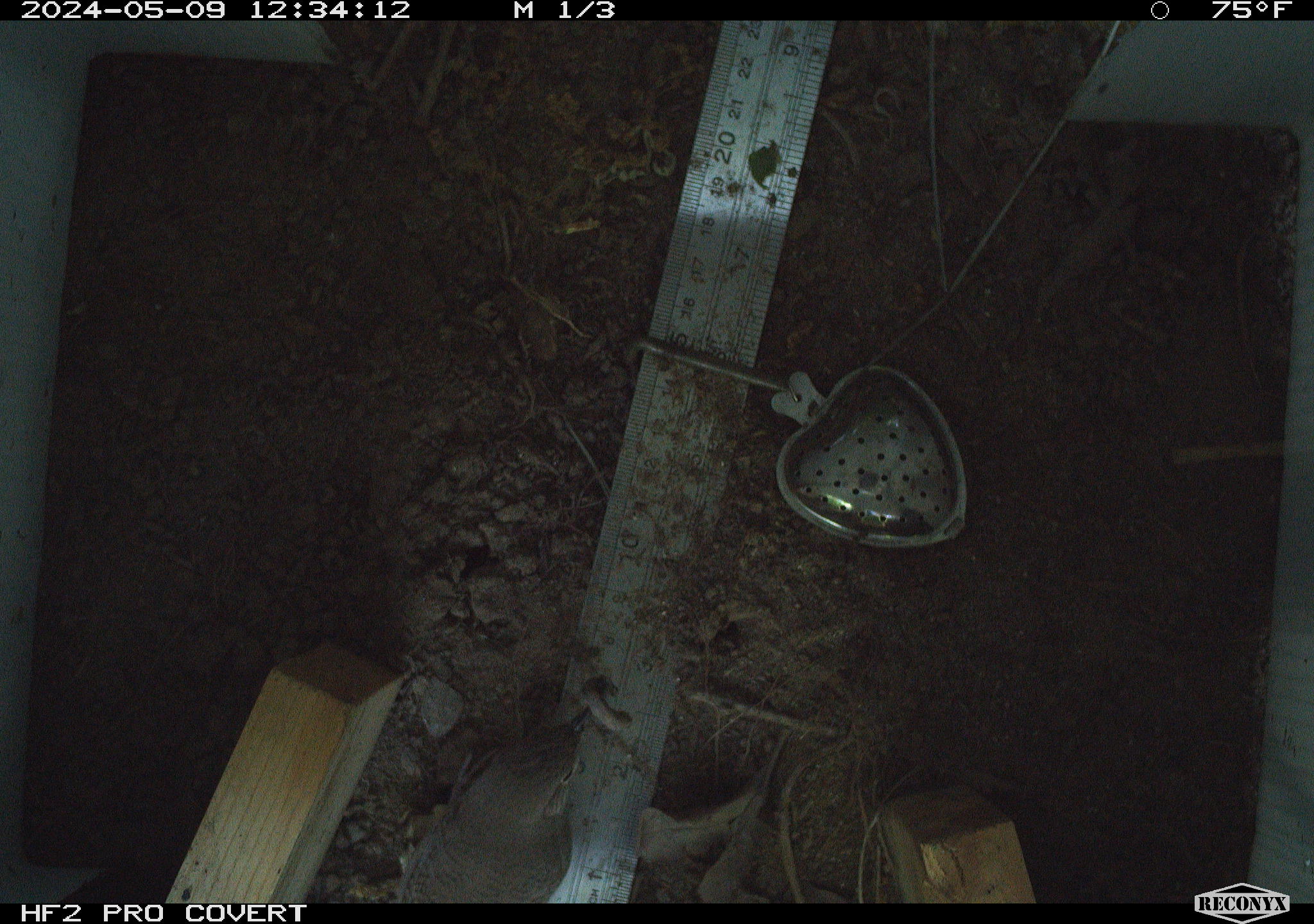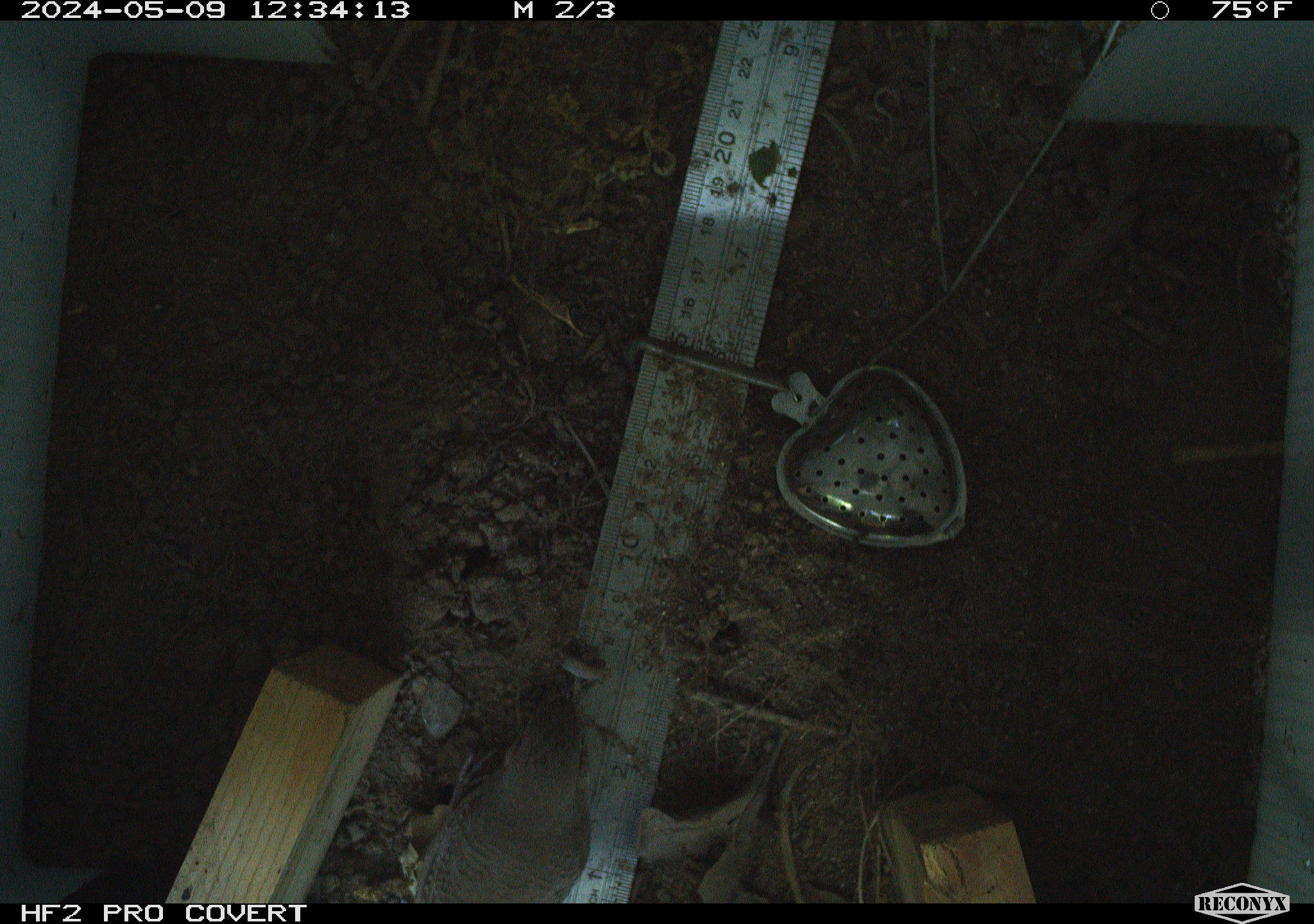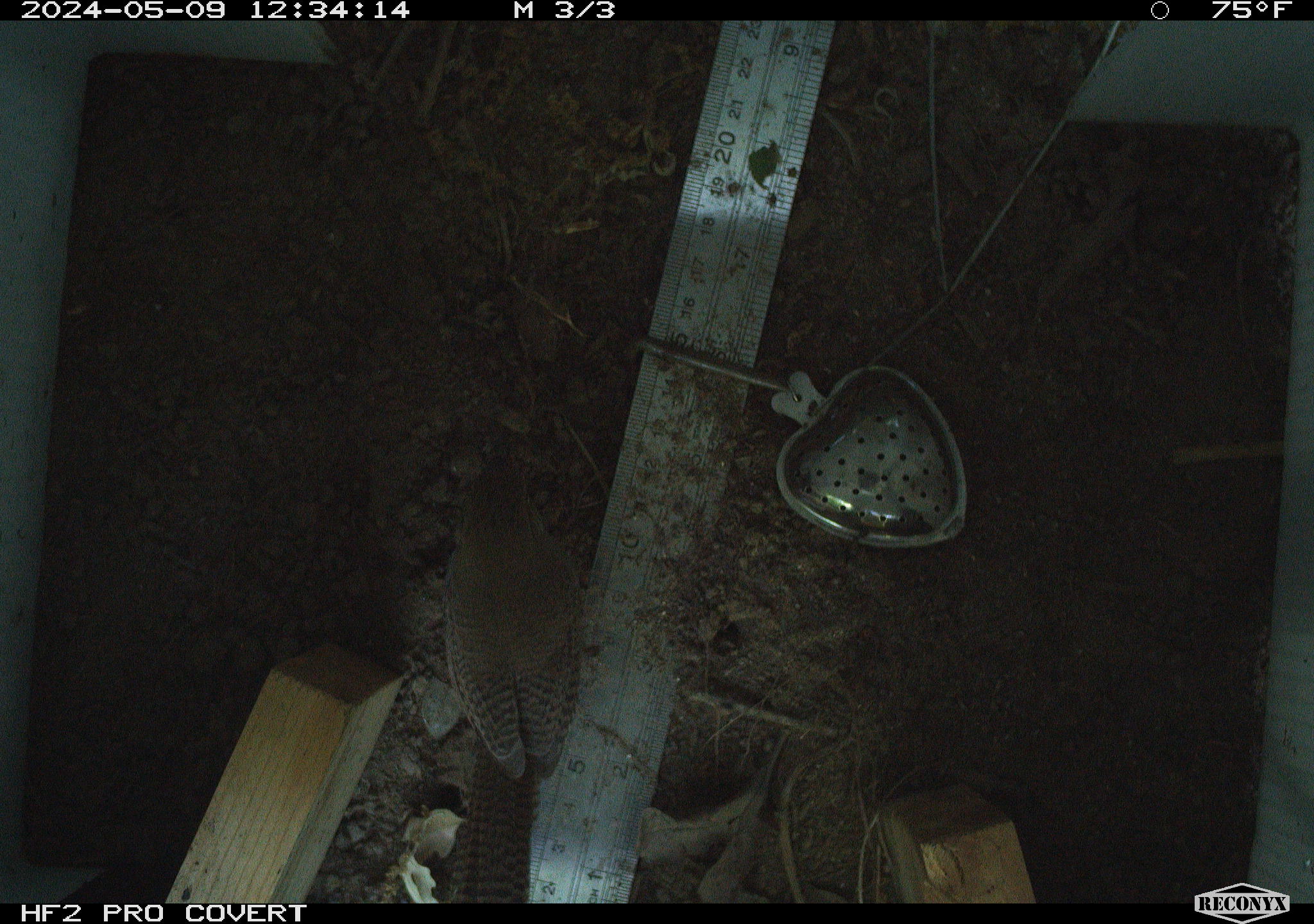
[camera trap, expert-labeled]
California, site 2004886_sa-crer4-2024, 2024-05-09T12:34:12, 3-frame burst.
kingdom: Animalia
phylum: Chordata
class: Aves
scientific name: Aves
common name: bird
Bird (Aves).